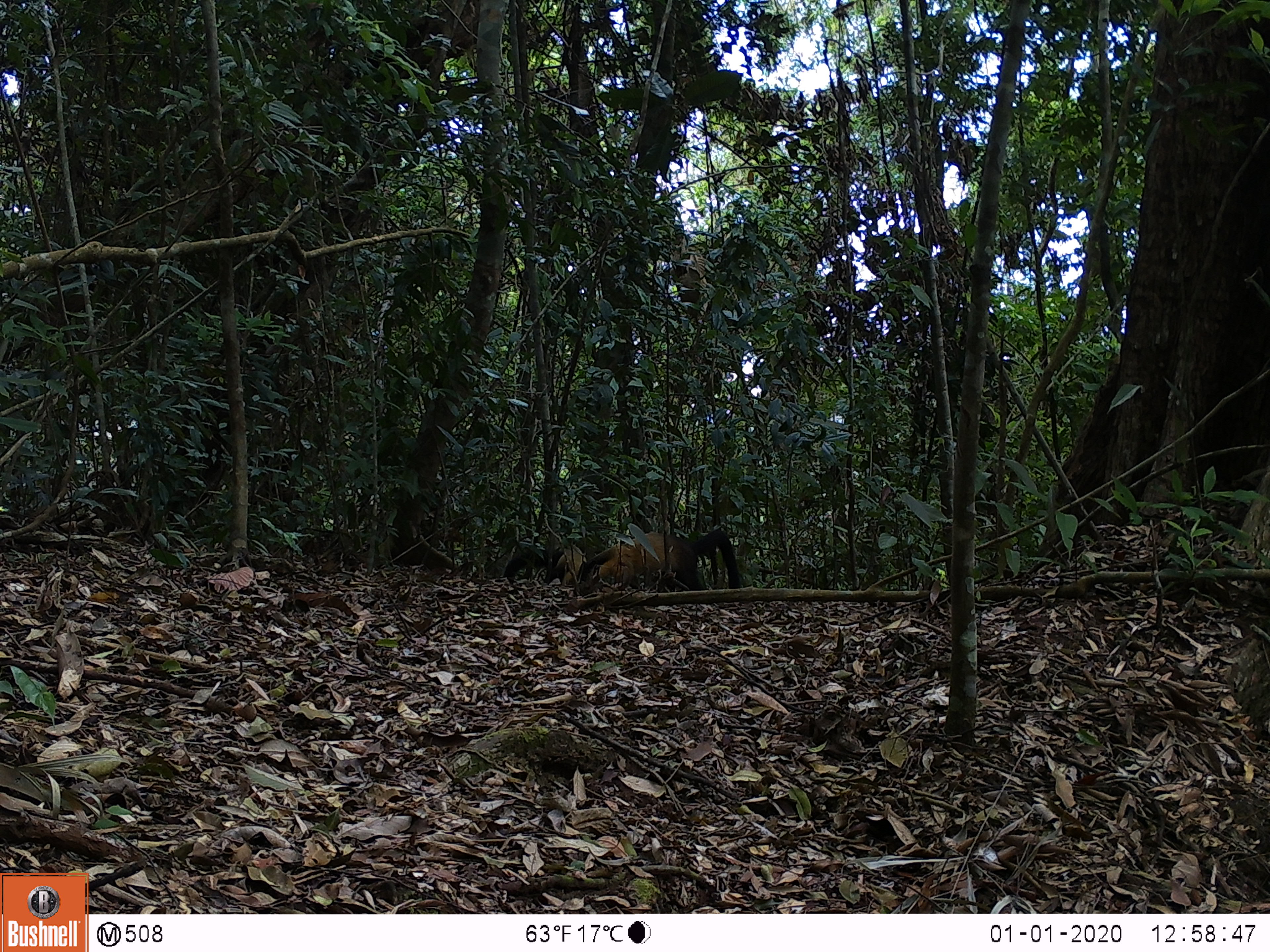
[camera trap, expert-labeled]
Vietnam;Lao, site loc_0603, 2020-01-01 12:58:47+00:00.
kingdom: Animalia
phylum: Chordata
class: Mammalia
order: Carnivora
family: Mustelidae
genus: Martes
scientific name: Martes flavigula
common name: yellow-throated marten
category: yellow throated marten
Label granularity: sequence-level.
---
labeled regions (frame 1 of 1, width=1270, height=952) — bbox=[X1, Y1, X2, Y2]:
yellow throated marten: bbox=[577, 529, 740, 591]; bbox=[503, 543, 586, 586]